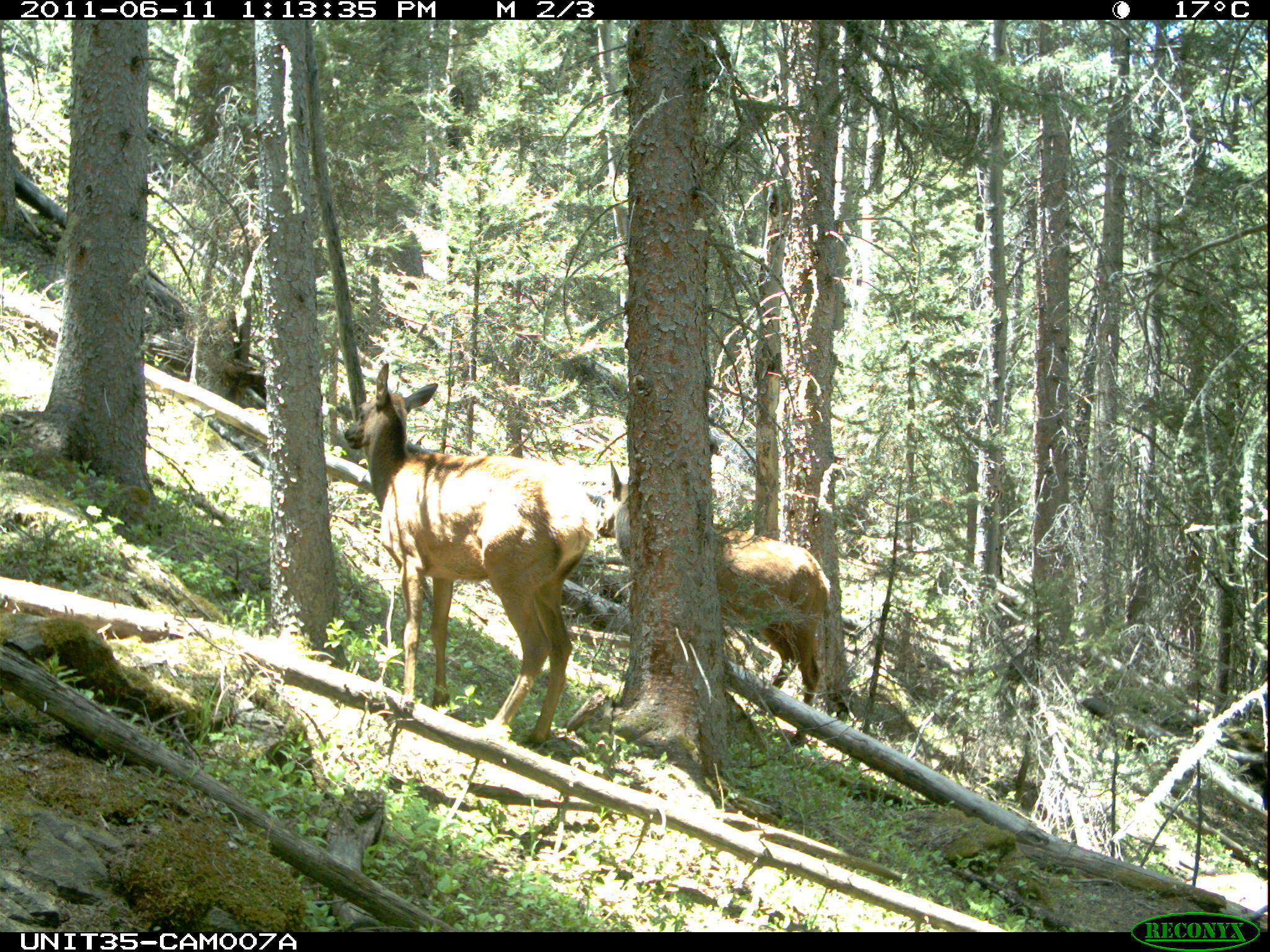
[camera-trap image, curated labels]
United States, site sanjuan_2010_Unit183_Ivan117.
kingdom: Animalia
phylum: Chordata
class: Mammalia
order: Artiodactyla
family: Cervidae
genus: Cervus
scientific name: Cervus elaphus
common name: red deer